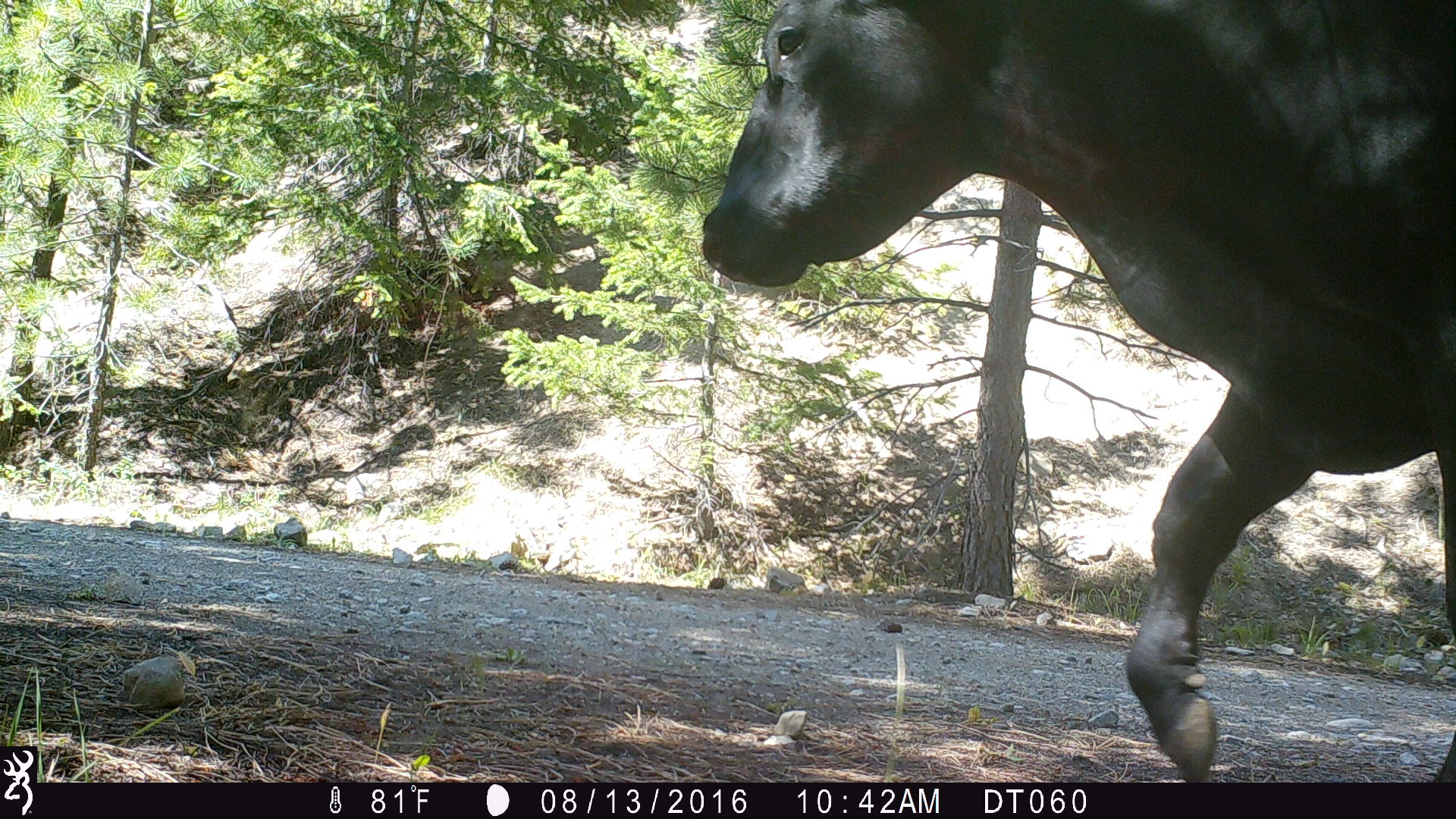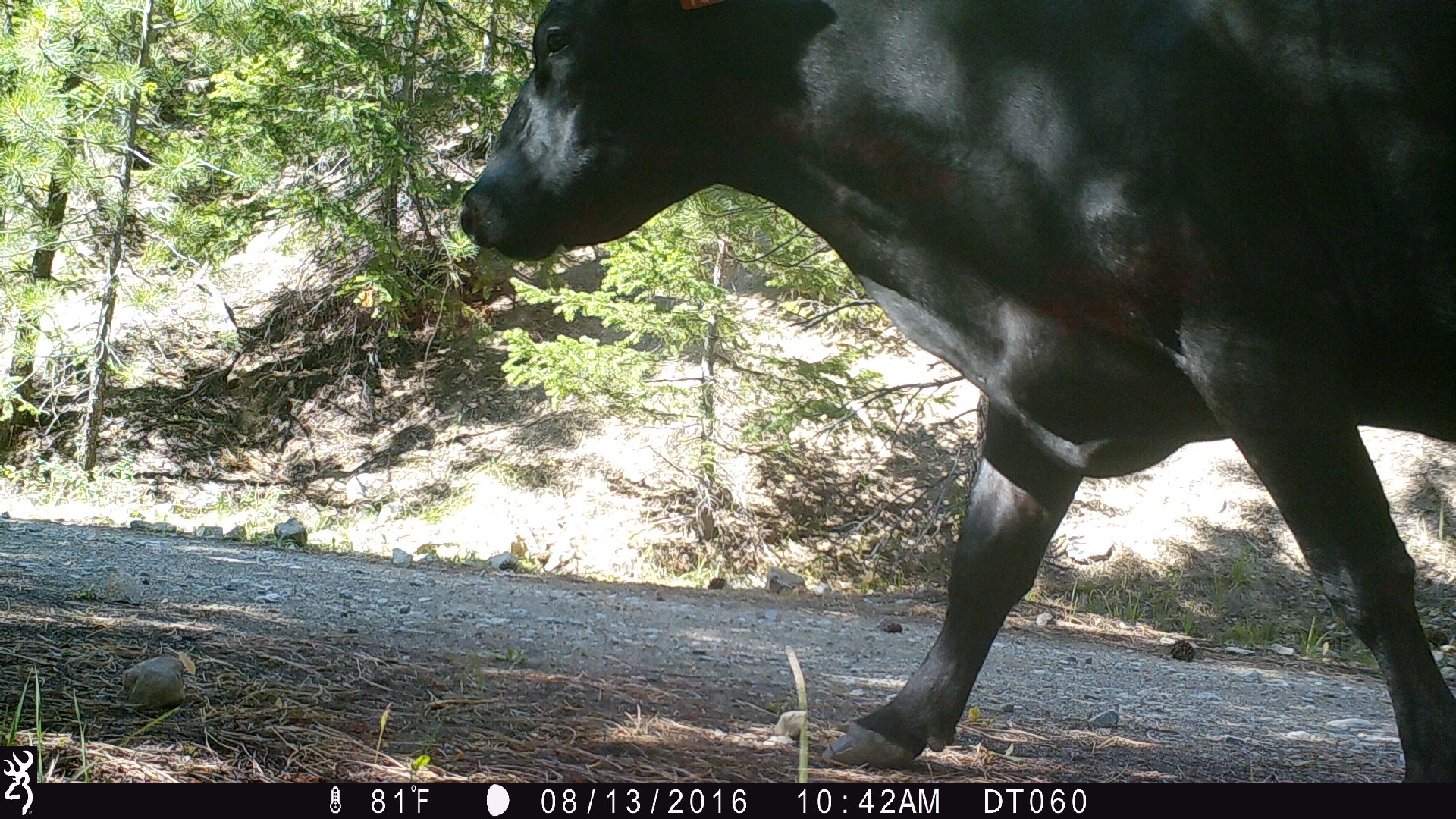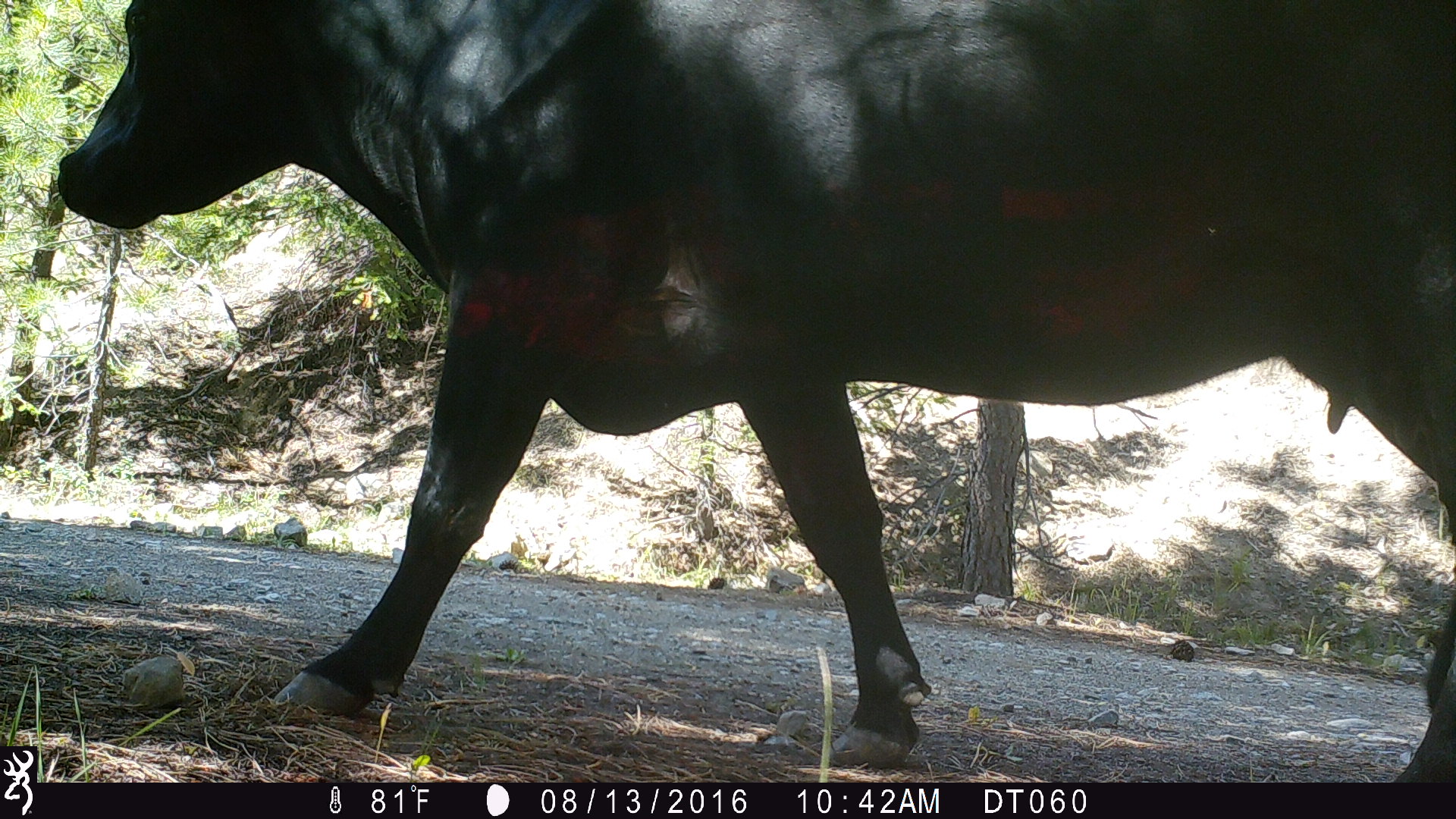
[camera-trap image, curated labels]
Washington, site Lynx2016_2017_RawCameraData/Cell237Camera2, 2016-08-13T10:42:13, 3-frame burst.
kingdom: Animalia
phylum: Chordata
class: Mammalia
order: Artiodactyla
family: Bovidae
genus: Bos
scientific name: Bos taurus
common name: domestic cattle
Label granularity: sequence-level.